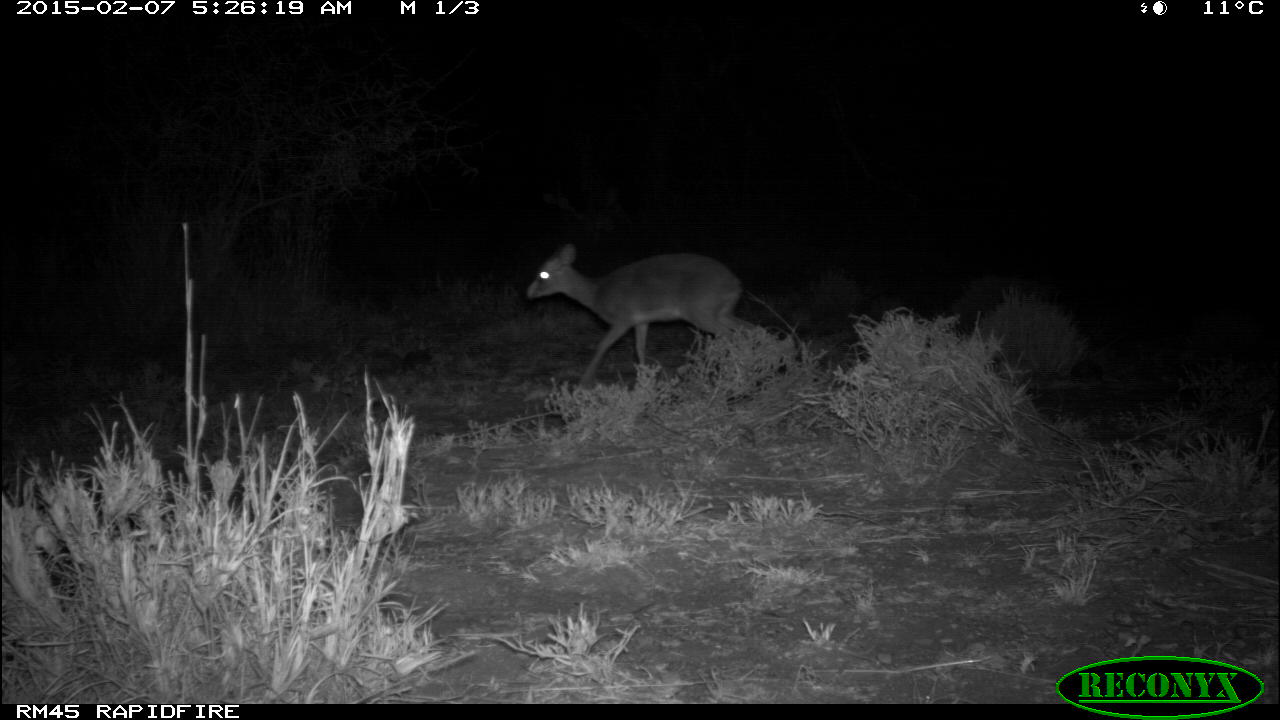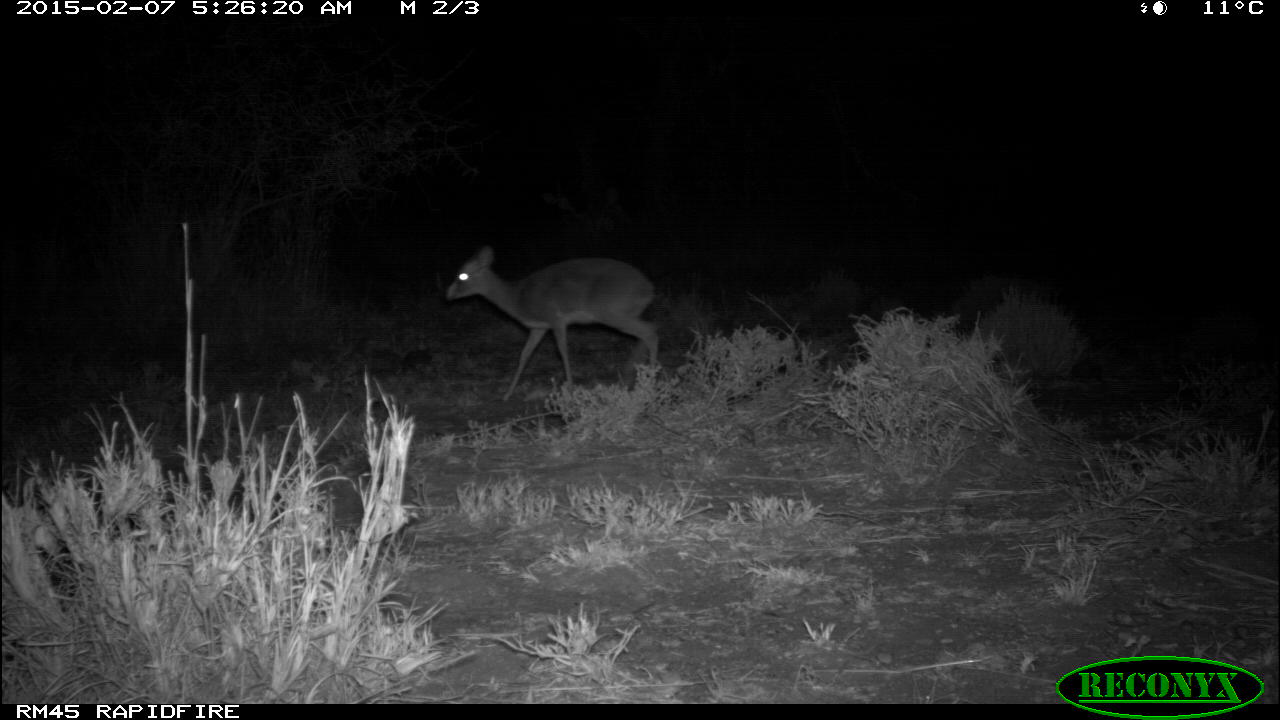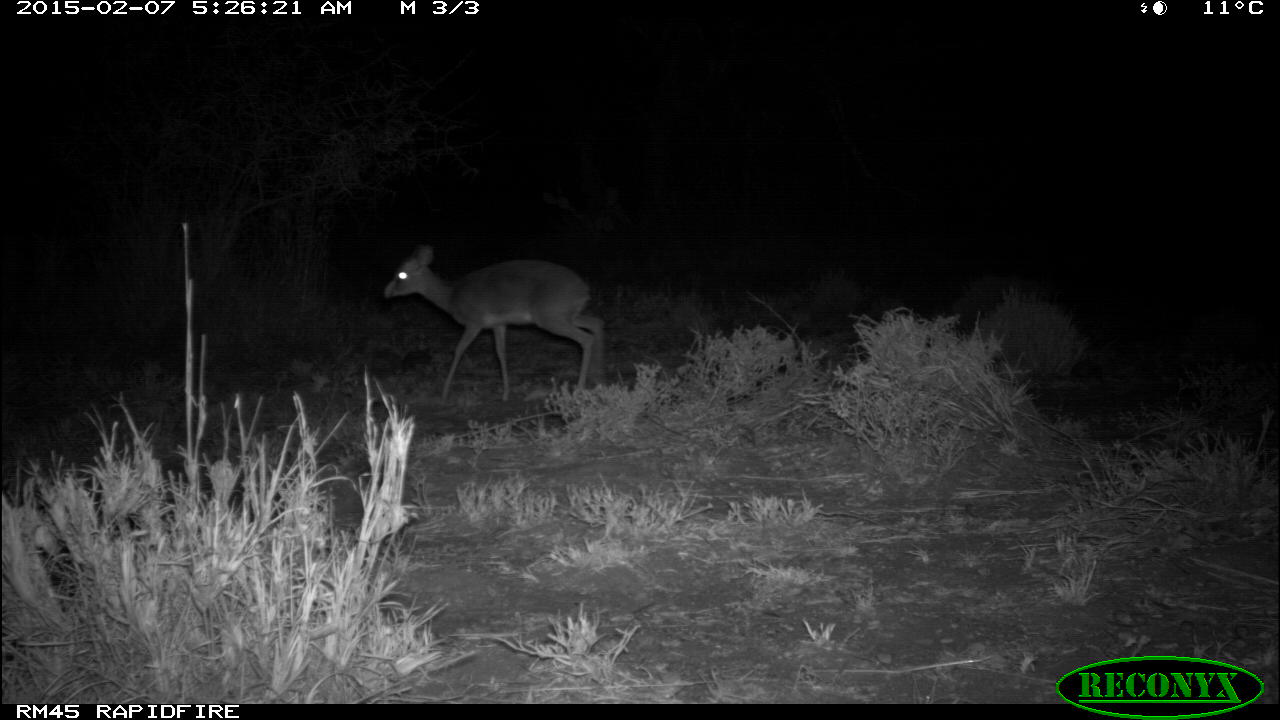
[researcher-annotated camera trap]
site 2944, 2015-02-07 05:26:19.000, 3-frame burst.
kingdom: Animalia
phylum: Chordata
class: Mammalia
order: Artiodactyla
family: Bovidae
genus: Madoqua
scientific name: Madoqua guentheri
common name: günther's dik-dik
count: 1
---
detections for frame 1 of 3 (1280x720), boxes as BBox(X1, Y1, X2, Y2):
madoqua guentheri: BBox(526, 243, 754, 391)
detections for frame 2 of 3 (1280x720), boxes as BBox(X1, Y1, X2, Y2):
madoqua guentheri: BBox(445, 246, 662, 402)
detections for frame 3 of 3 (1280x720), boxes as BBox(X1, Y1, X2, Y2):
madoqua guentheri: BBox(382, 247, 606, 405)